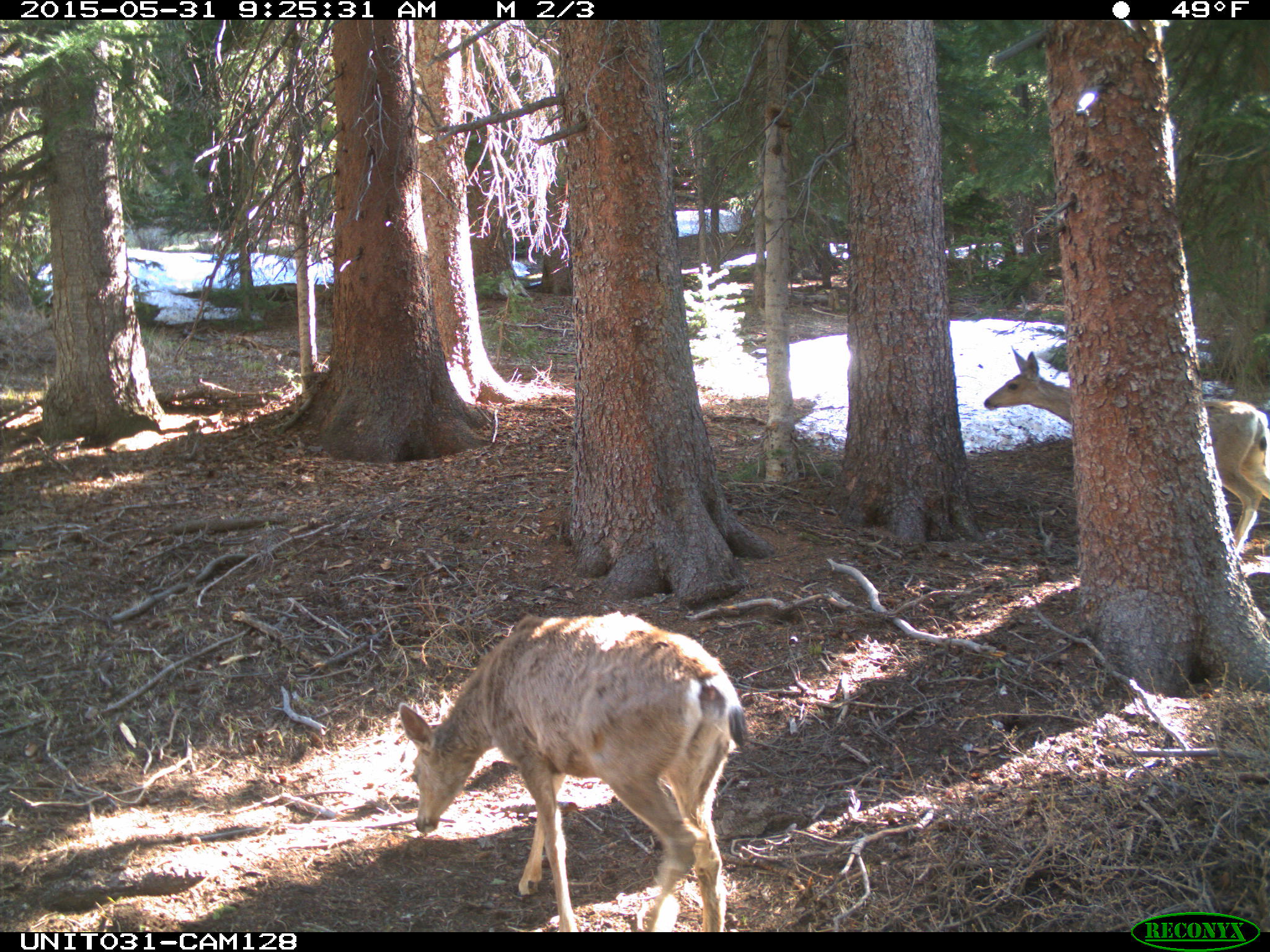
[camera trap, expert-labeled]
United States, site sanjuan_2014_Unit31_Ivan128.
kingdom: Animalia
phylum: Chordata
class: Mammalia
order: Artiodactyla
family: Cervidae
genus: Odocoileus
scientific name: Odocoileus hemionus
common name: mule deer